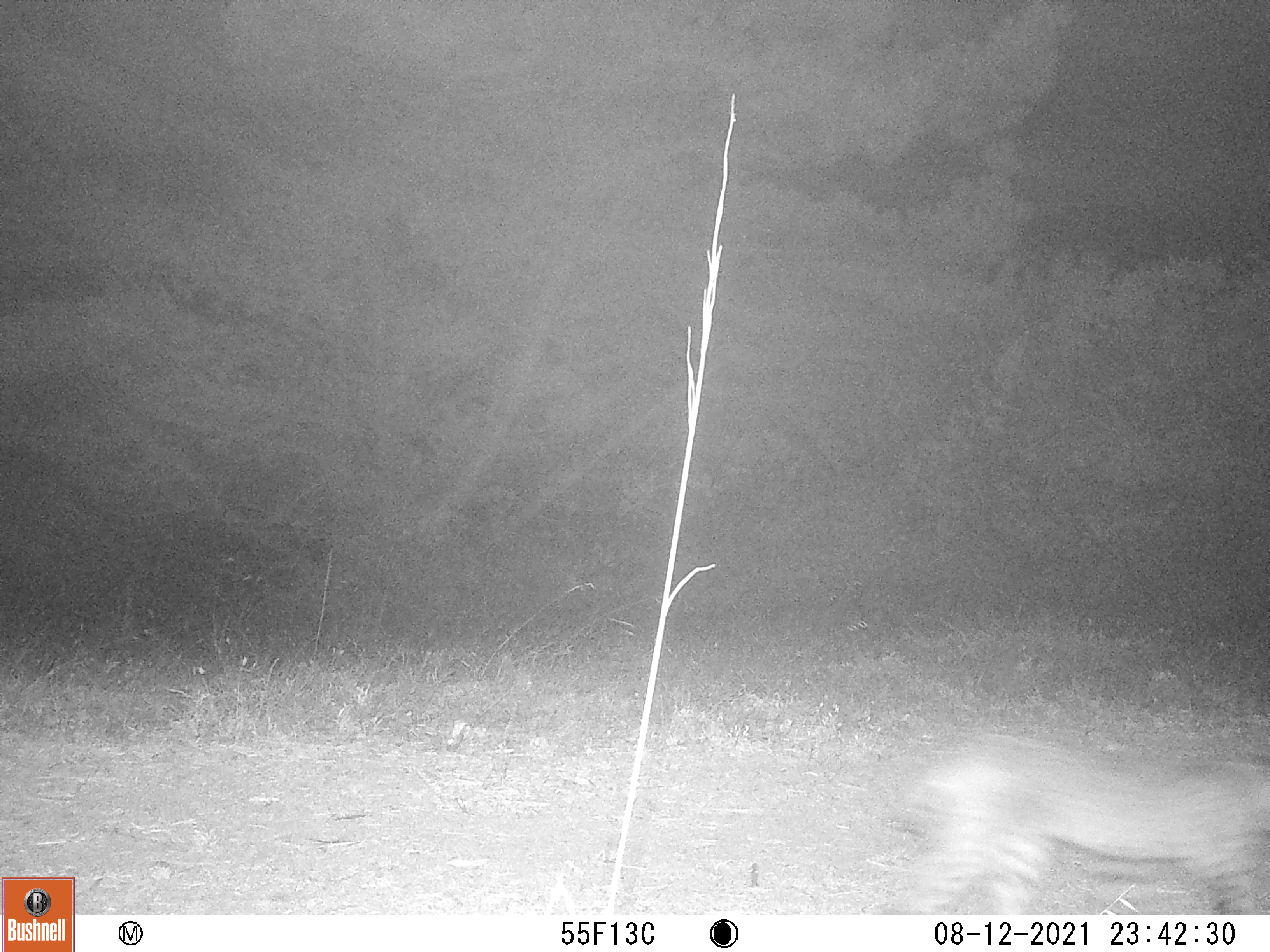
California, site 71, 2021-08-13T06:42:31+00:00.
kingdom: Animalia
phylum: Chordata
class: Mammalia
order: Carnivora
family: Felidae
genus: Lynx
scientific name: Lynx rufus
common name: bobcat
Bobcat (Lynx rufus).